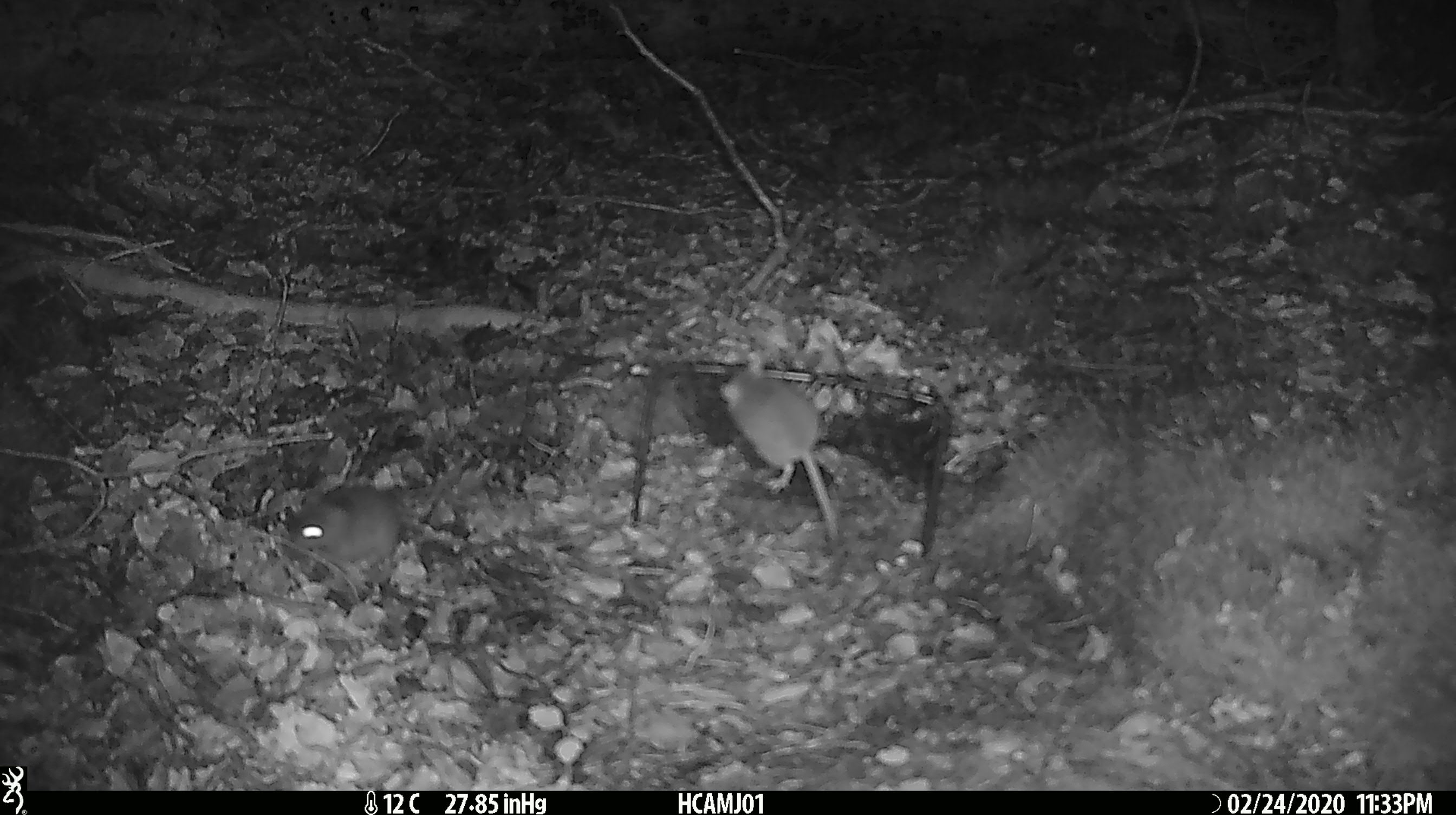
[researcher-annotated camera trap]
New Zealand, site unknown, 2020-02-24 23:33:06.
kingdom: Animalia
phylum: Chordata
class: Mammalia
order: Rodentia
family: Muridae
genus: Mus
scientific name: Mus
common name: mouse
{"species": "mouse (Mus)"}